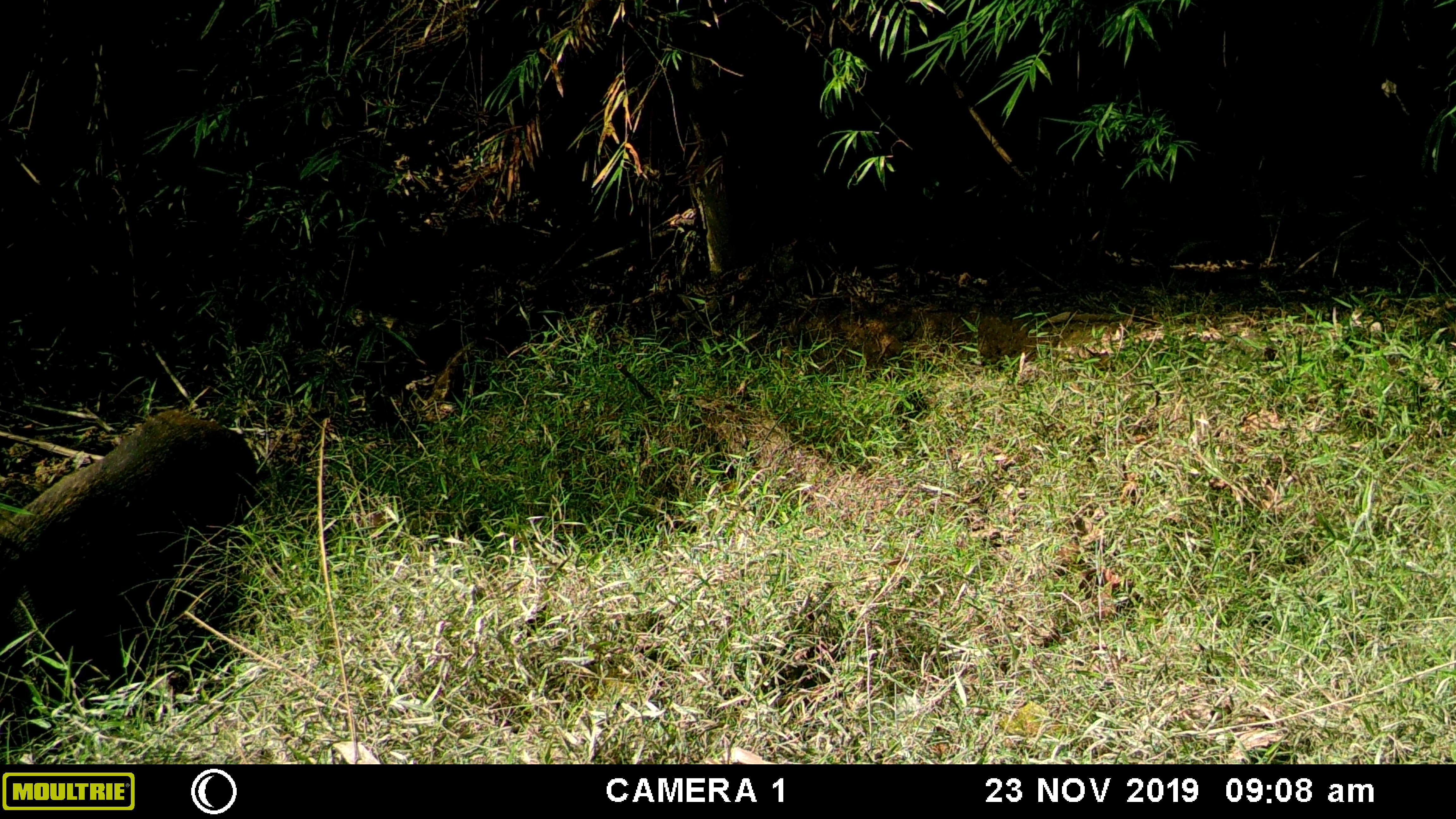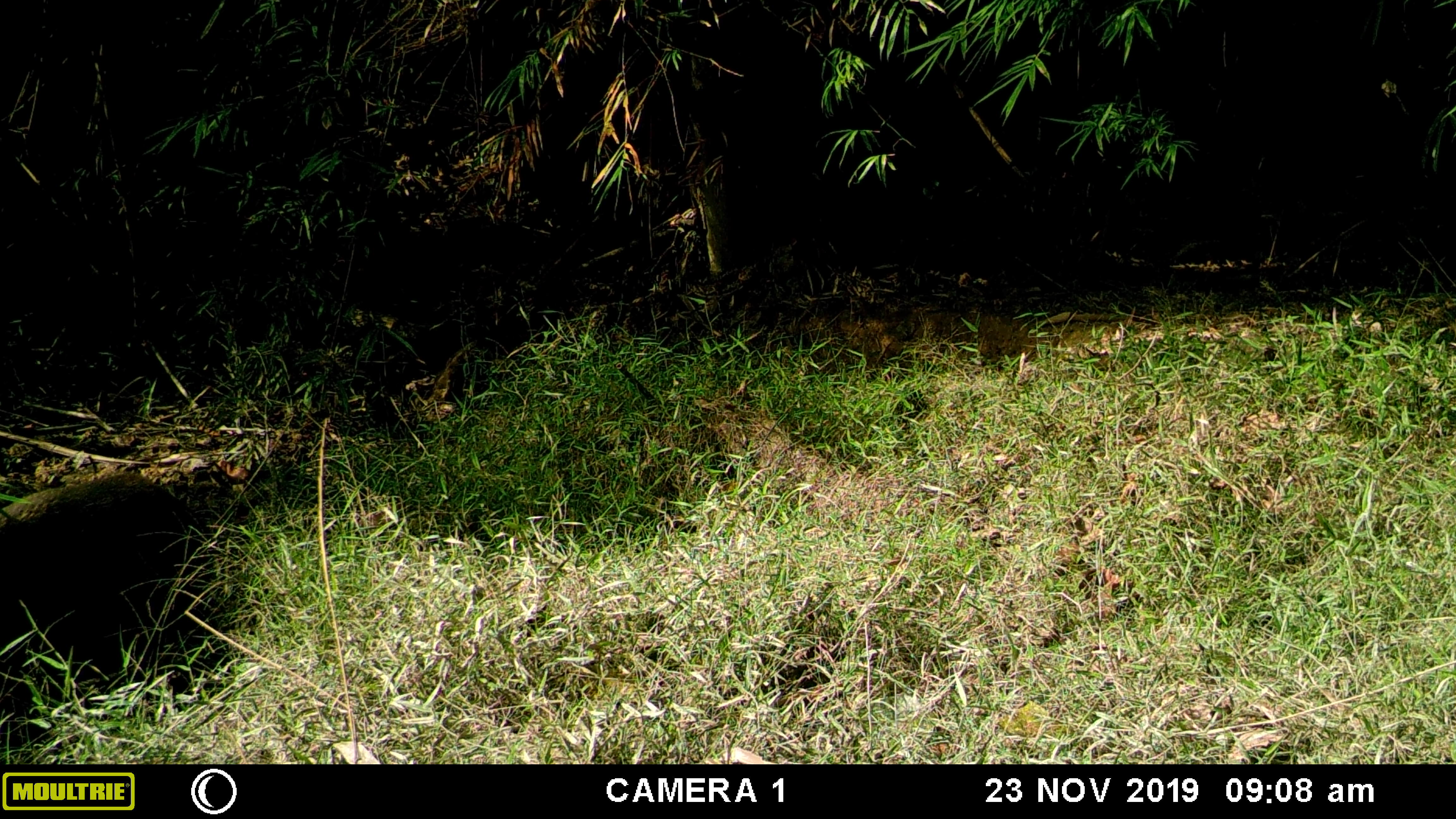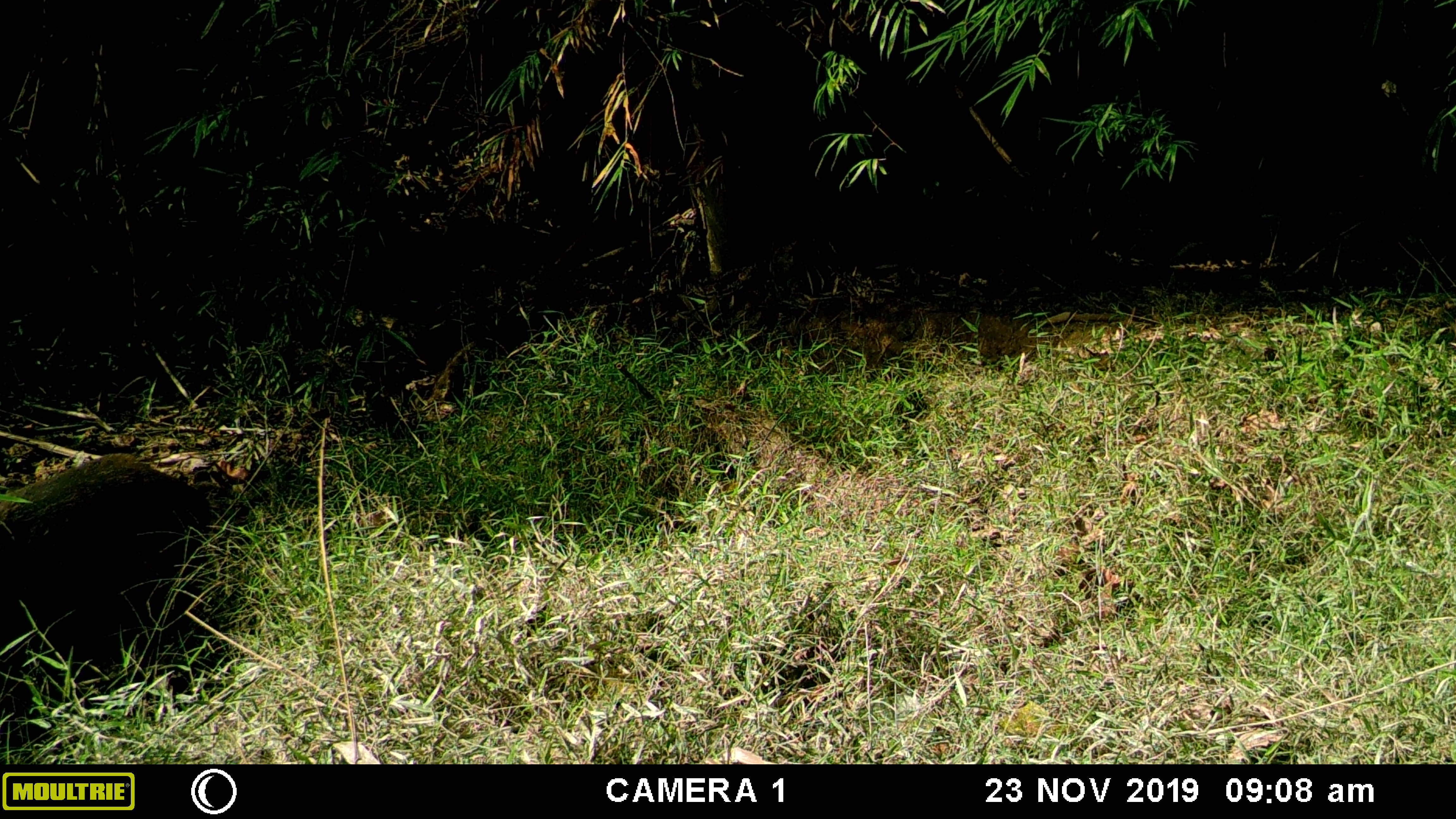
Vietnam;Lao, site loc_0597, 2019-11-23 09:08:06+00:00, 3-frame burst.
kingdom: Animalia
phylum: Chordata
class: Mammalia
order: Artiodactyla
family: Suidae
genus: Sus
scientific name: Sus scrofa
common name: eurasian wild pig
Eurasian wild pig (Sus scrofa). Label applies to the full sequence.